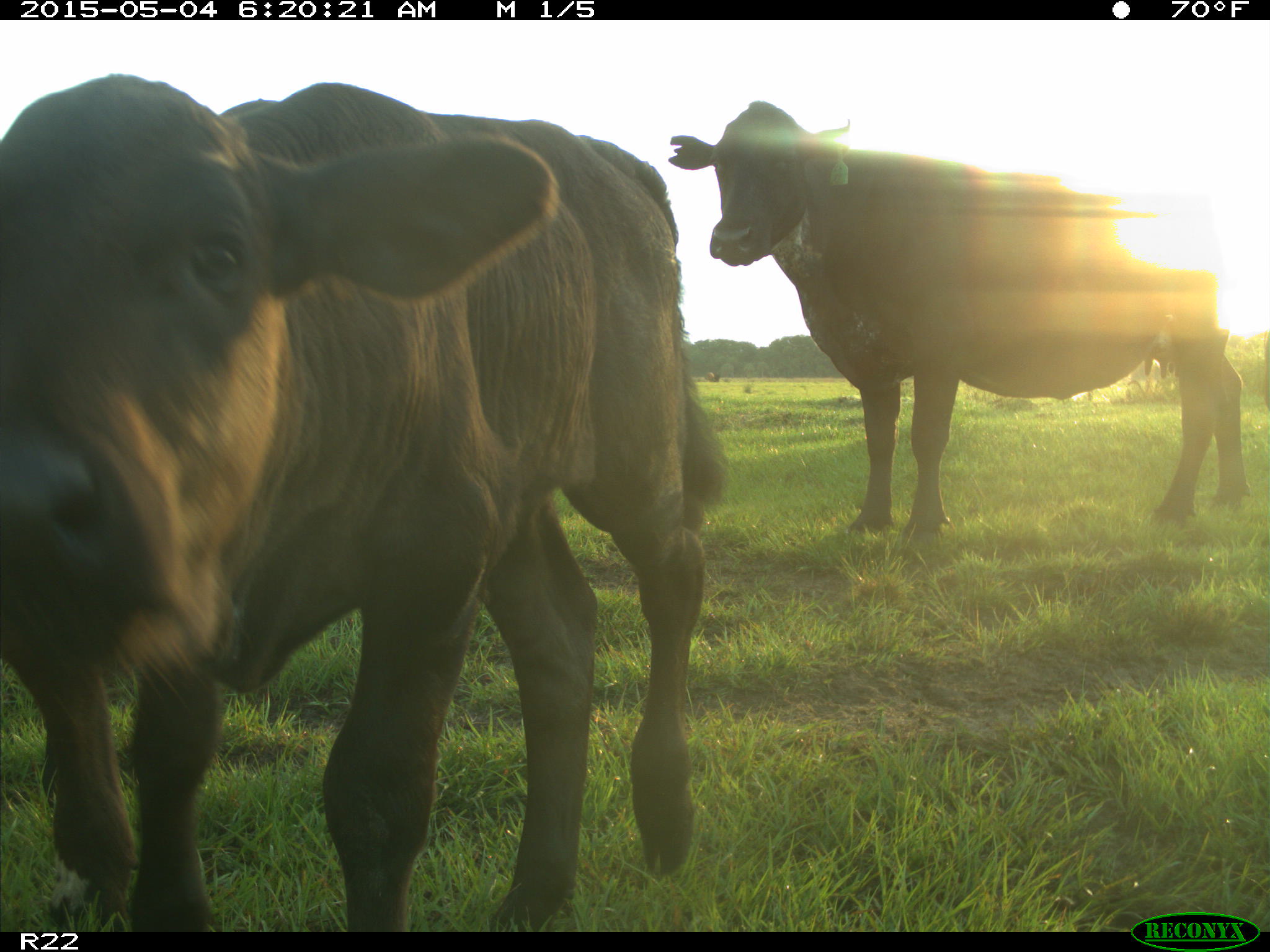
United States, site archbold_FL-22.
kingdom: Animalia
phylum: Chordata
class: Mammalia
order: Artiodactyla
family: Bovidae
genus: Bos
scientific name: Bos taurus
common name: domestic cow